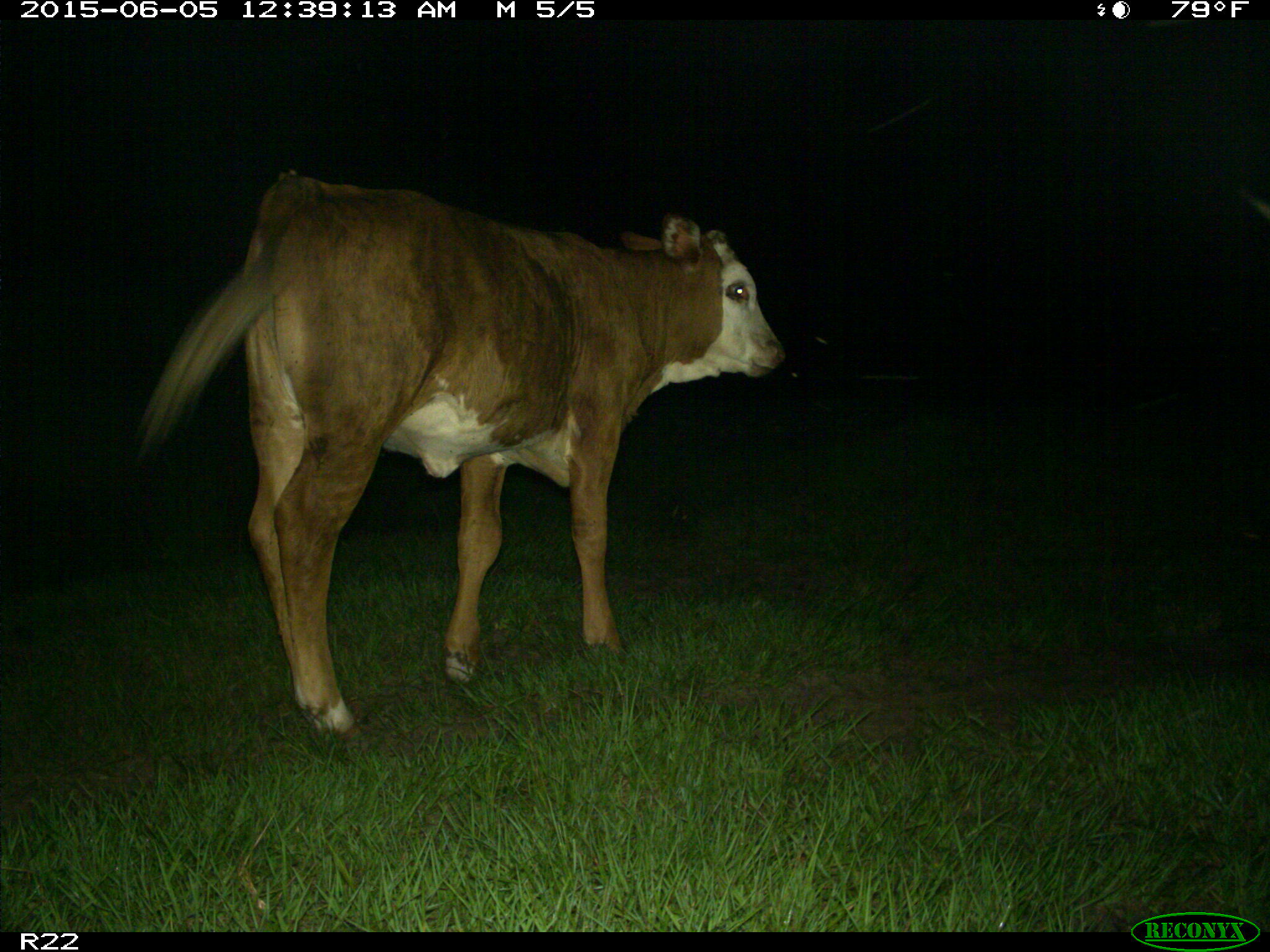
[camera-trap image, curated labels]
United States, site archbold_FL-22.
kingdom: Animalia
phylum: Chordata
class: Mammalia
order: Artiodactyla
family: Bovidae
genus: Bos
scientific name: Bos taurus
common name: domestic cow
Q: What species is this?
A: Bos taurus (domestic cow).